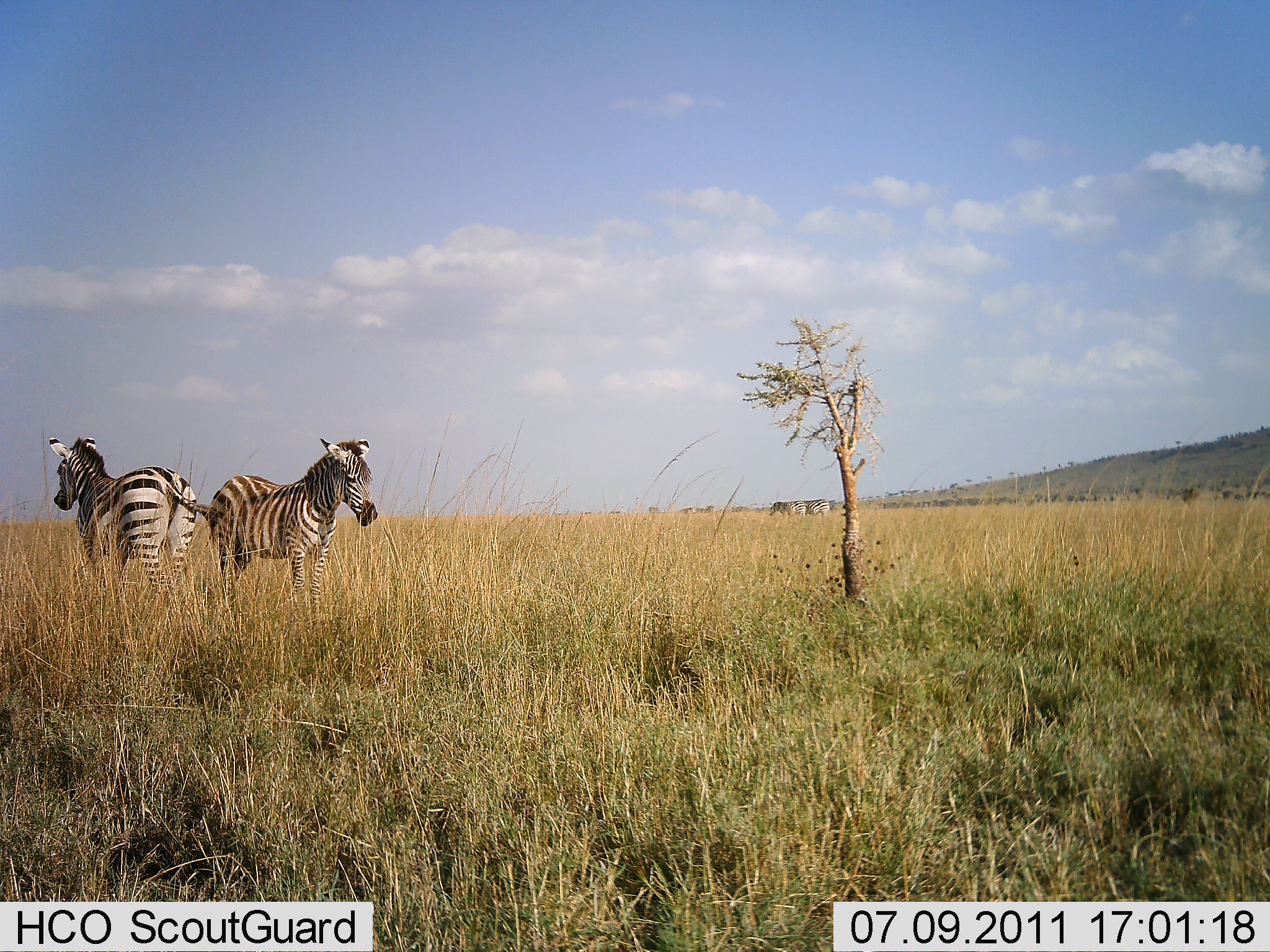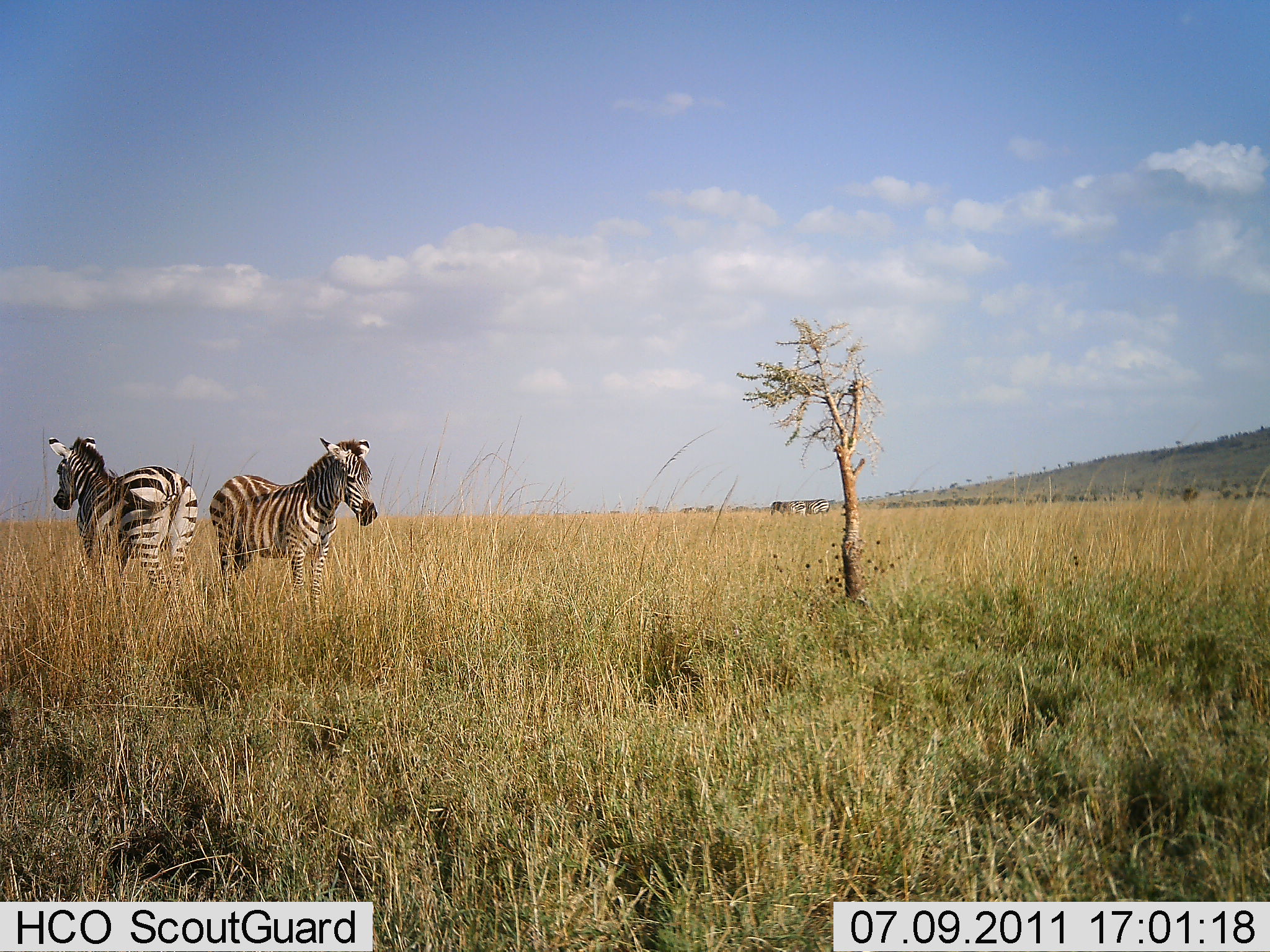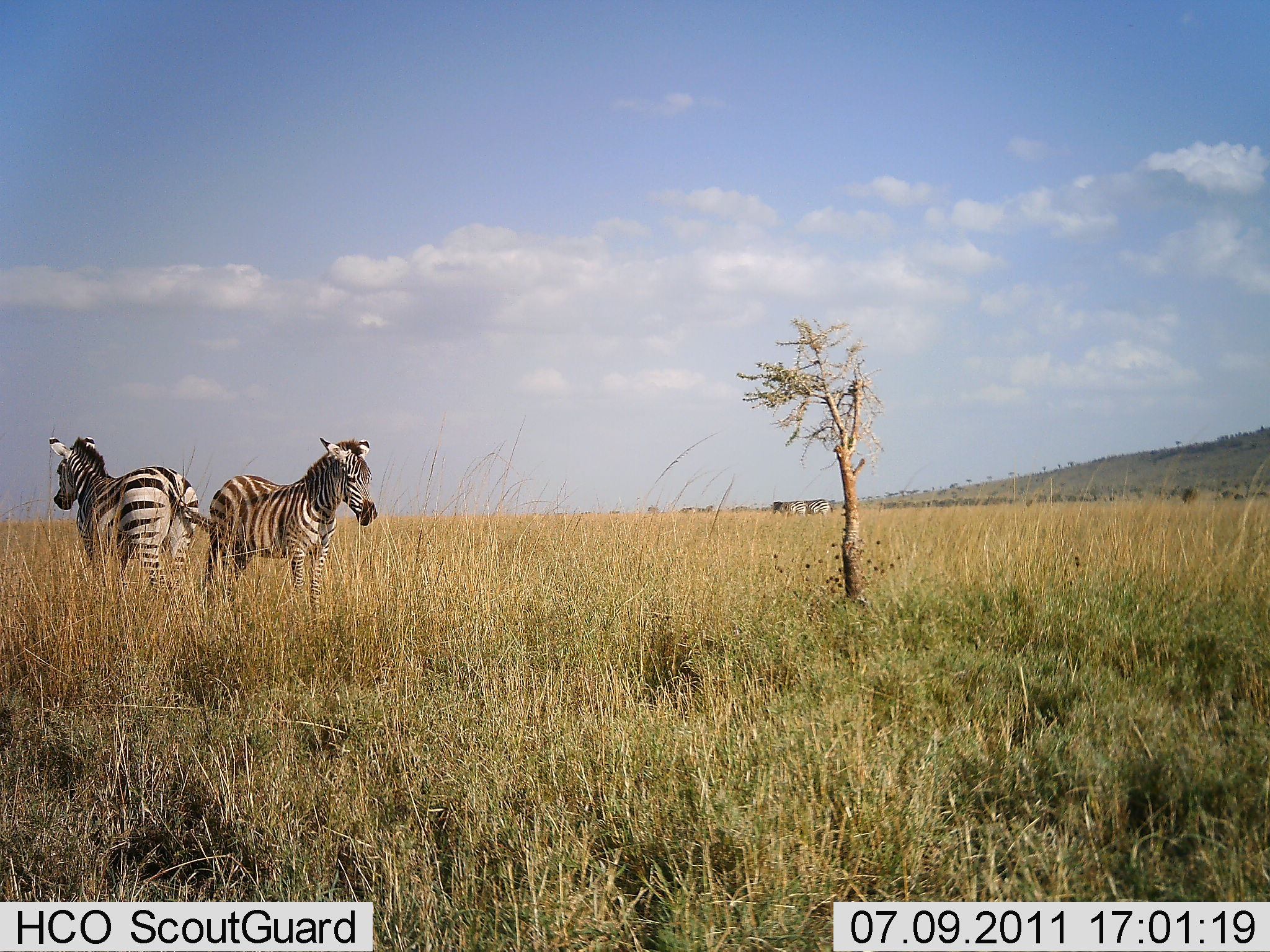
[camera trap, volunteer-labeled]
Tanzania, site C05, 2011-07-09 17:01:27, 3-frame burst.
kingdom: Animalia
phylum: Chordata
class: Mammalia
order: Perissodactyla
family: Equidae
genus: Equus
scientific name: Equus quagga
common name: plains zebra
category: zebra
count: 2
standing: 100%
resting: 0%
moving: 0%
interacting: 0%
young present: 0%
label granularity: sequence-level